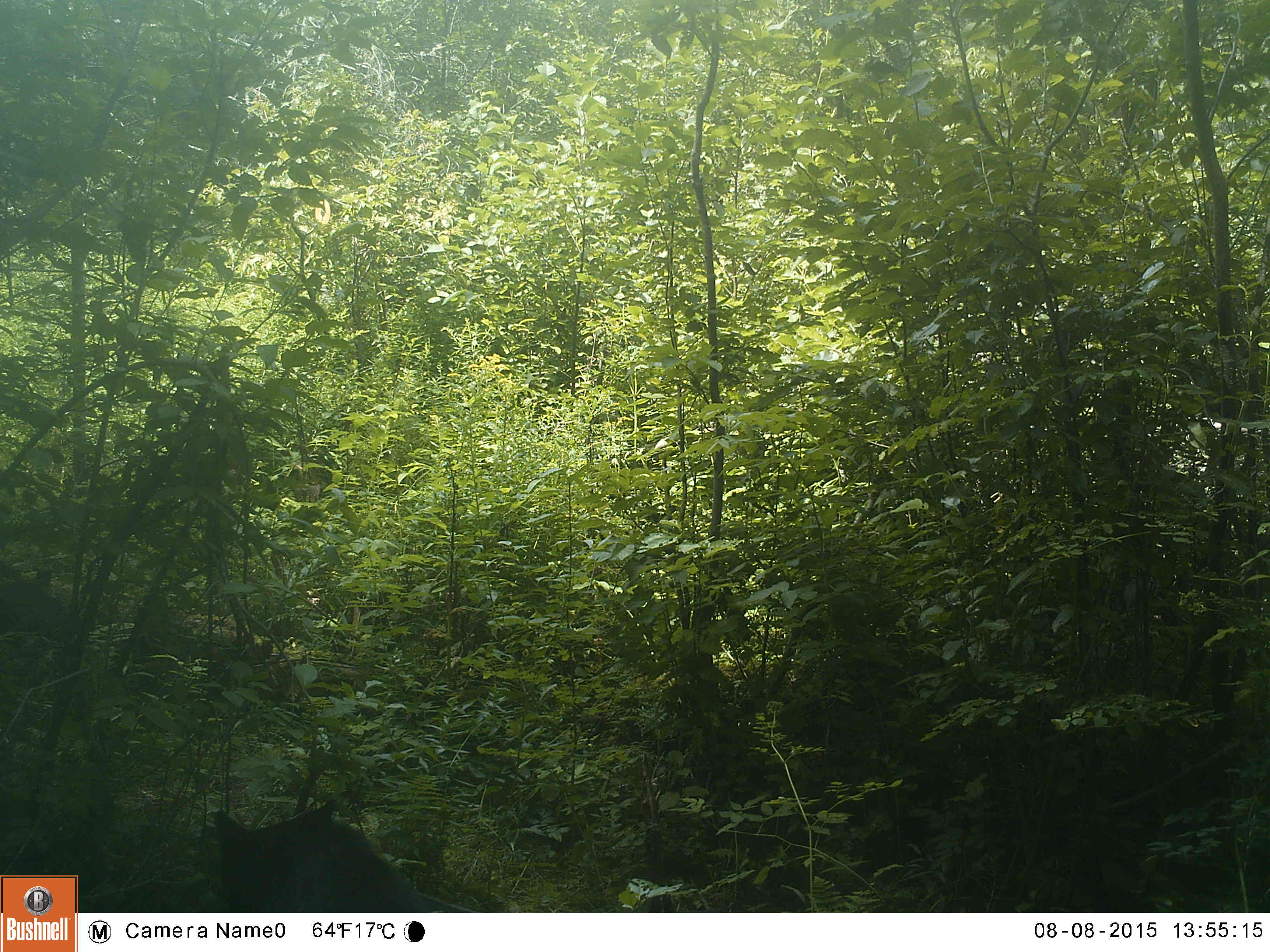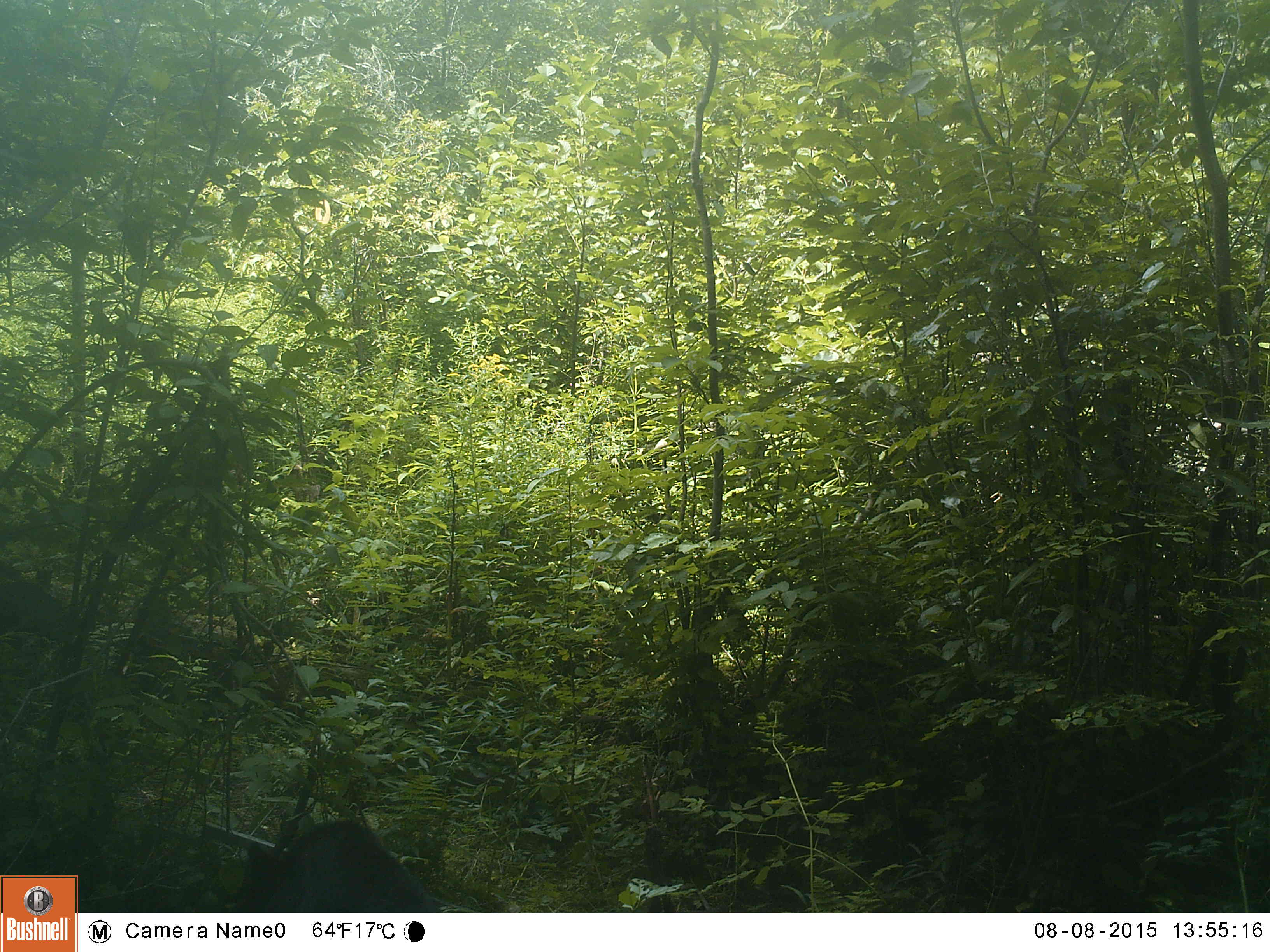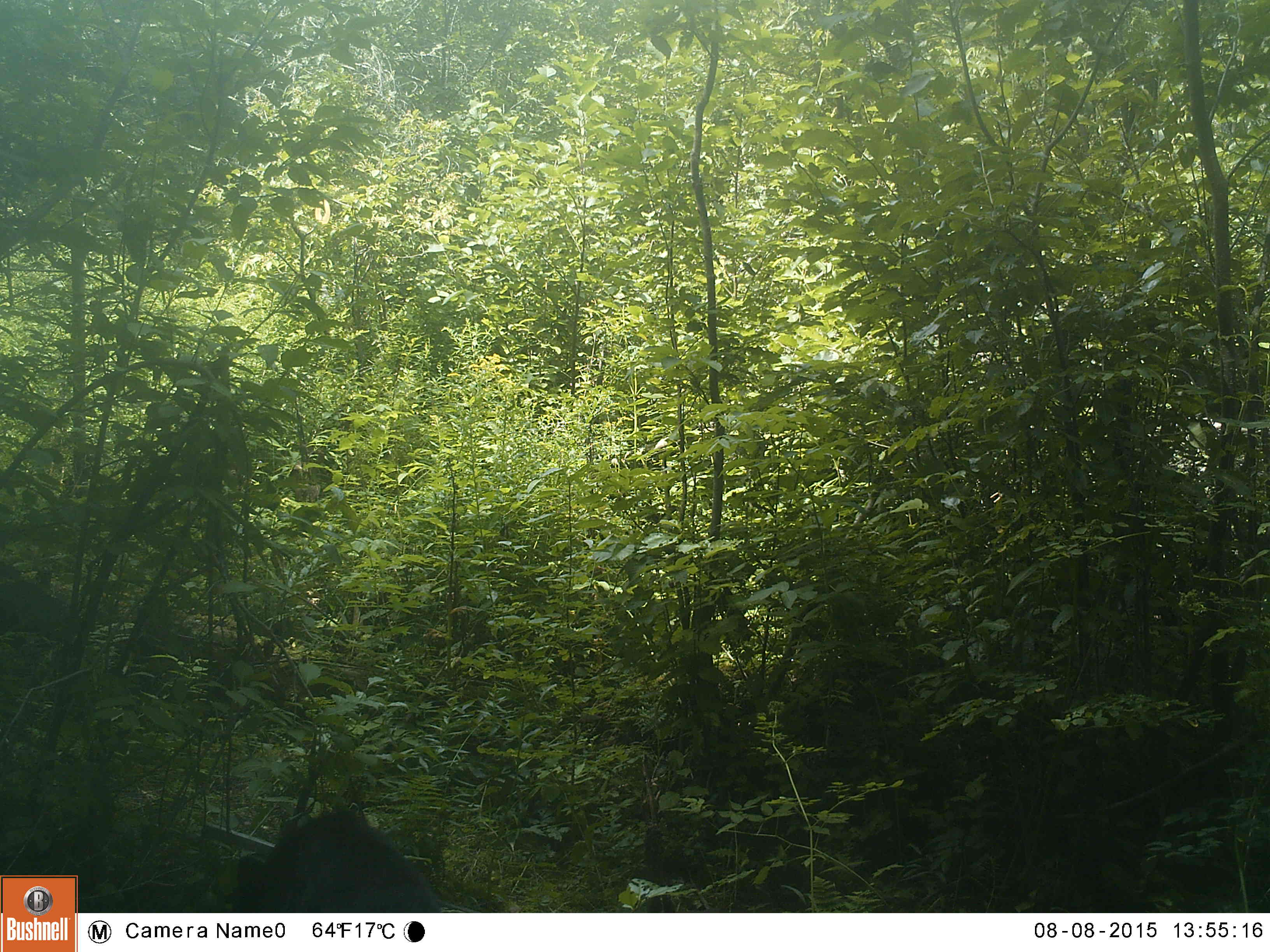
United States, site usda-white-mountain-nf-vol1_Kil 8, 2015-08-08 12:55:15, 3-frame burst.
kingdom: Animalia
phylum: Chordata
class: Mammalia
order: Carnivora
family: Ursidae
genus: Ursus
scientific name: Ursus americanus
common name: black bear